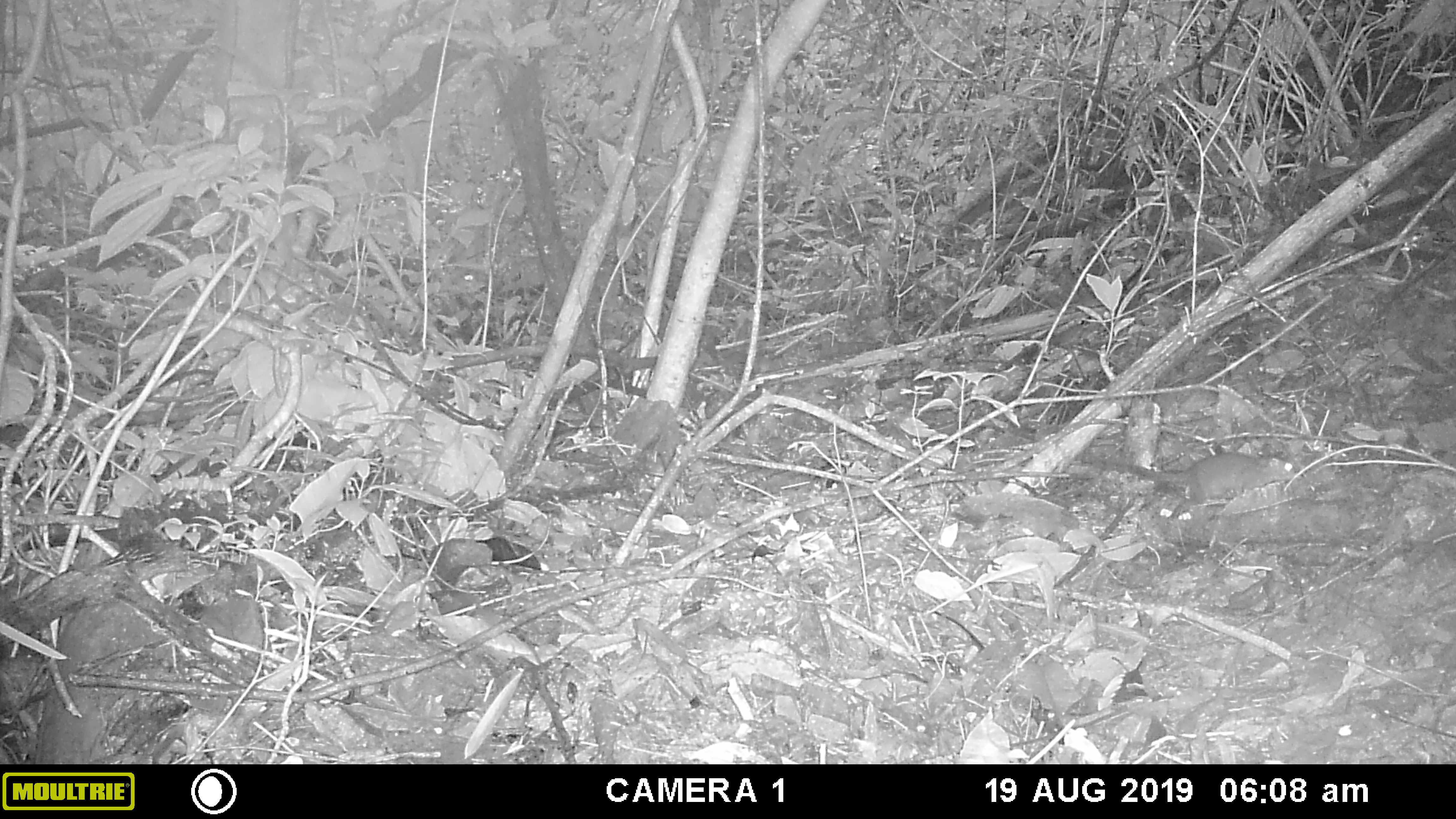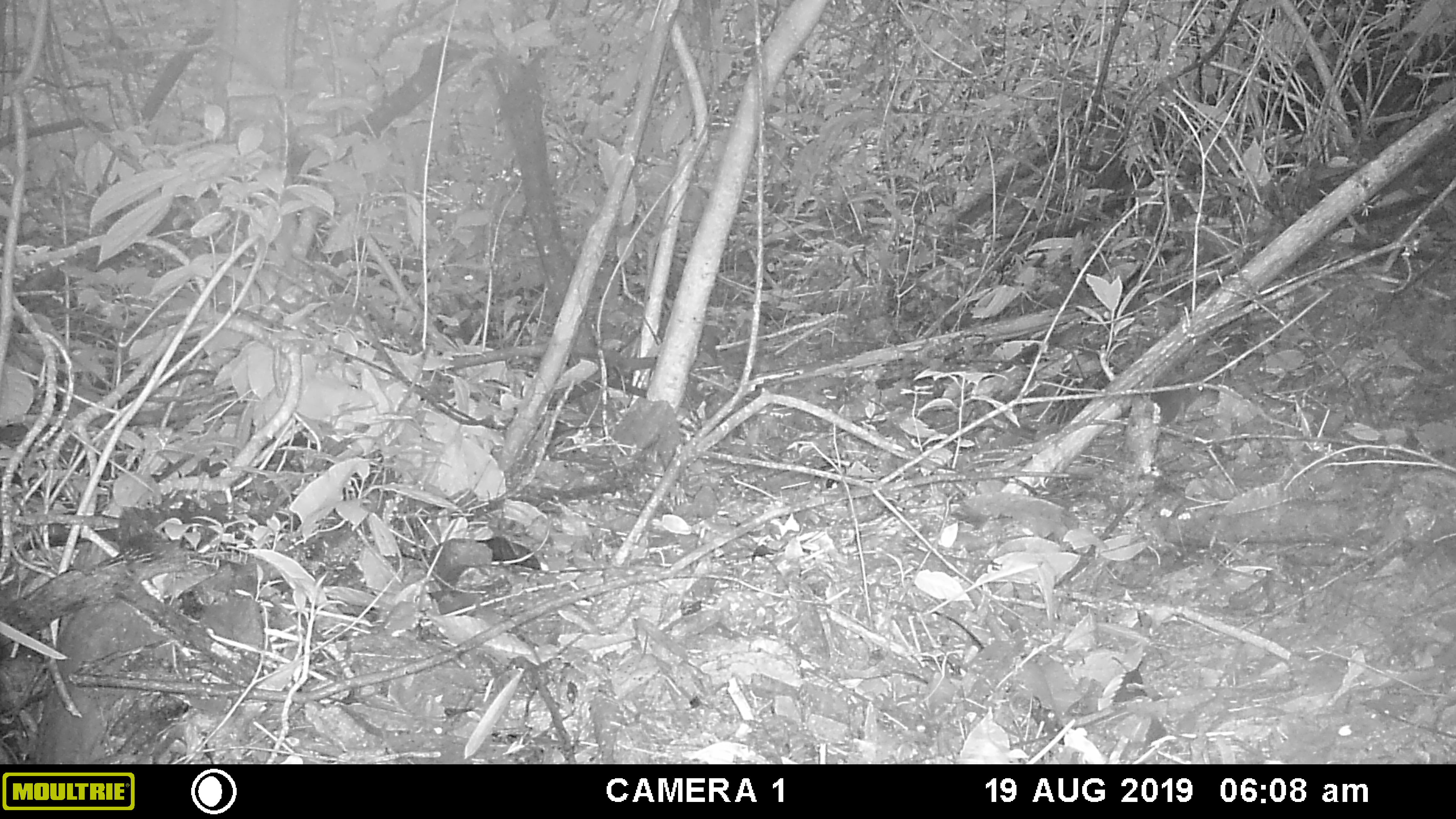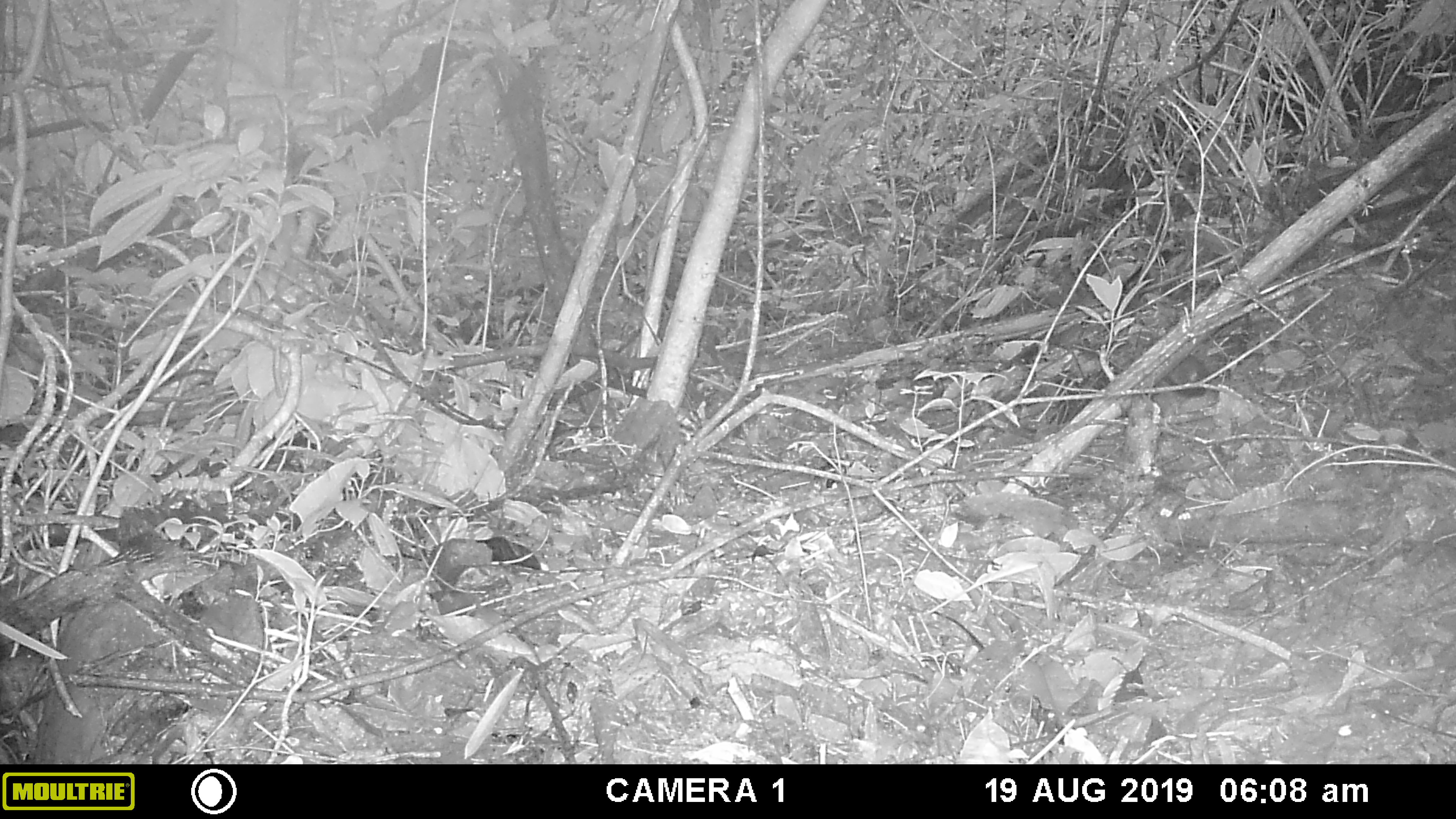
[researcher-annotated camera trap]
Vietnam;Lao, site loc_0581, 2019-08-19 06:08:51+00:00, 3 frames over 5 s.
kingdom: Animalia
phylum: Chordata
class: Mammalia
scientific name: Mammalia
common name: mammal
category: unidentified small mammal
Unidentified small mammal (mammal) (Mammalia). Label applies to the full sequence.